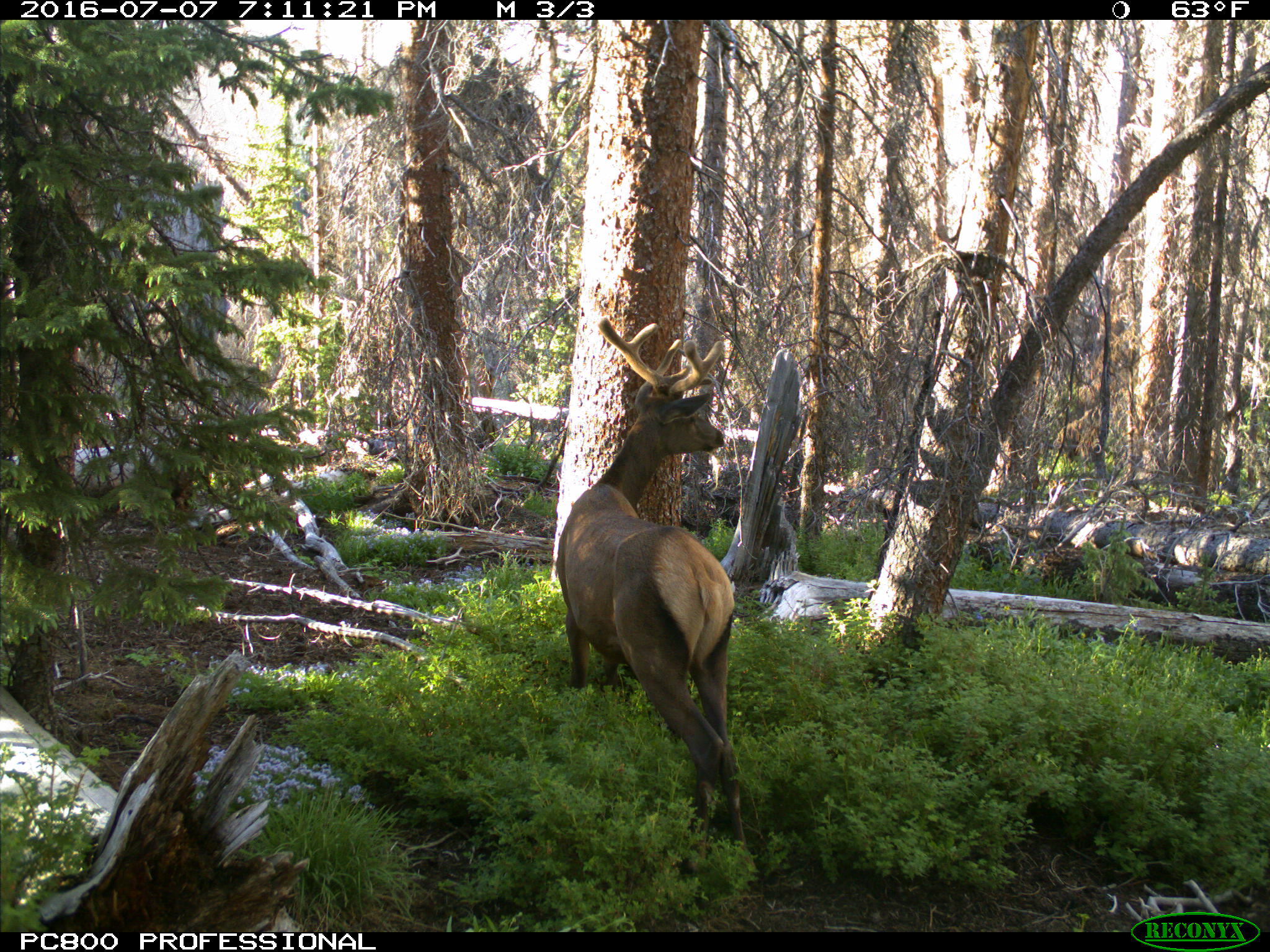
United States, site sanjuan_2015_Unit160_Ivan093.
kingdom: Animalia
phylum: Chordata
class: Mammalia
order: Artiodactyla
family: Cervidae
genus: Cervus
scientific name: Cervus elaphus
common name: red deer